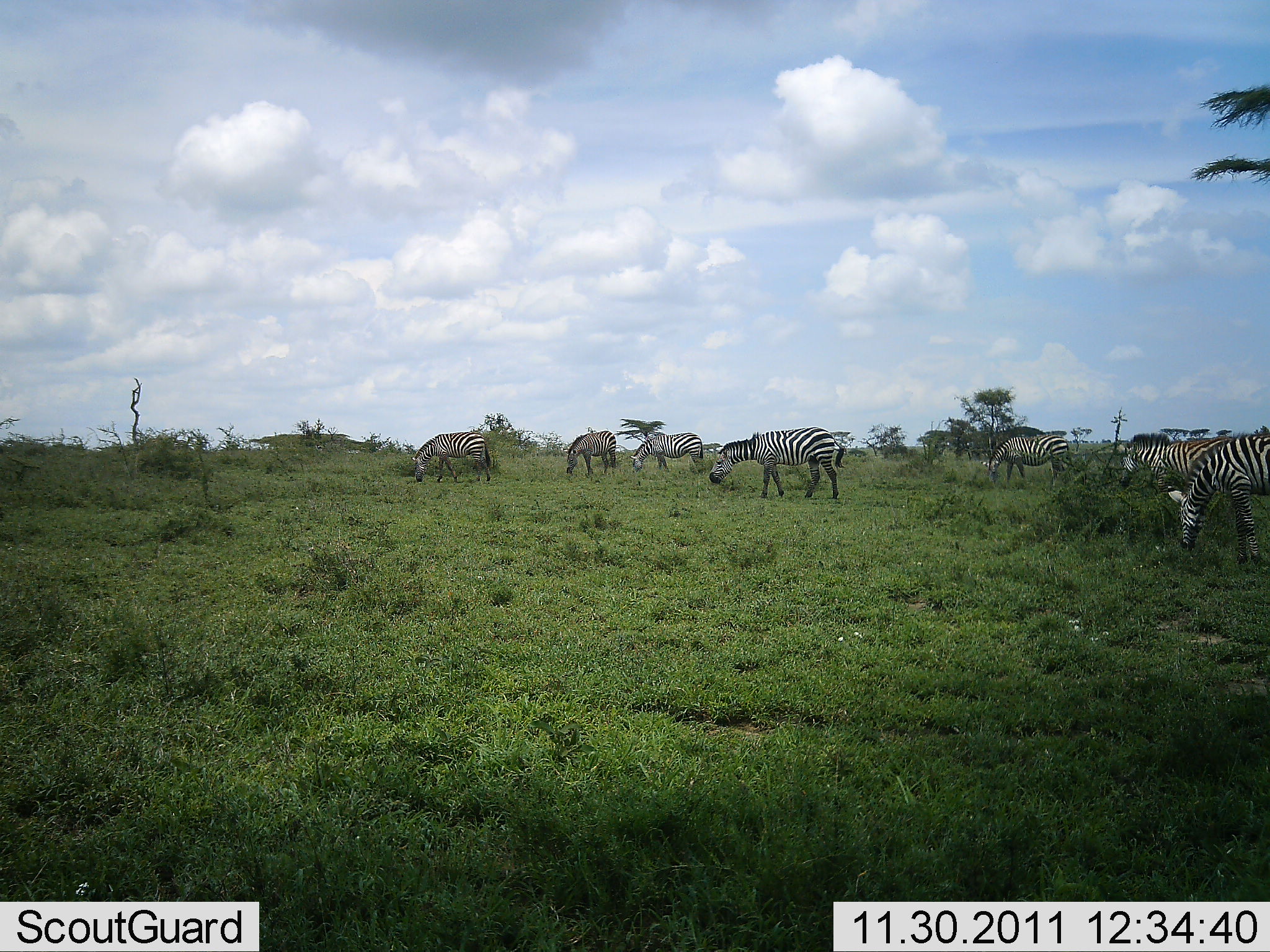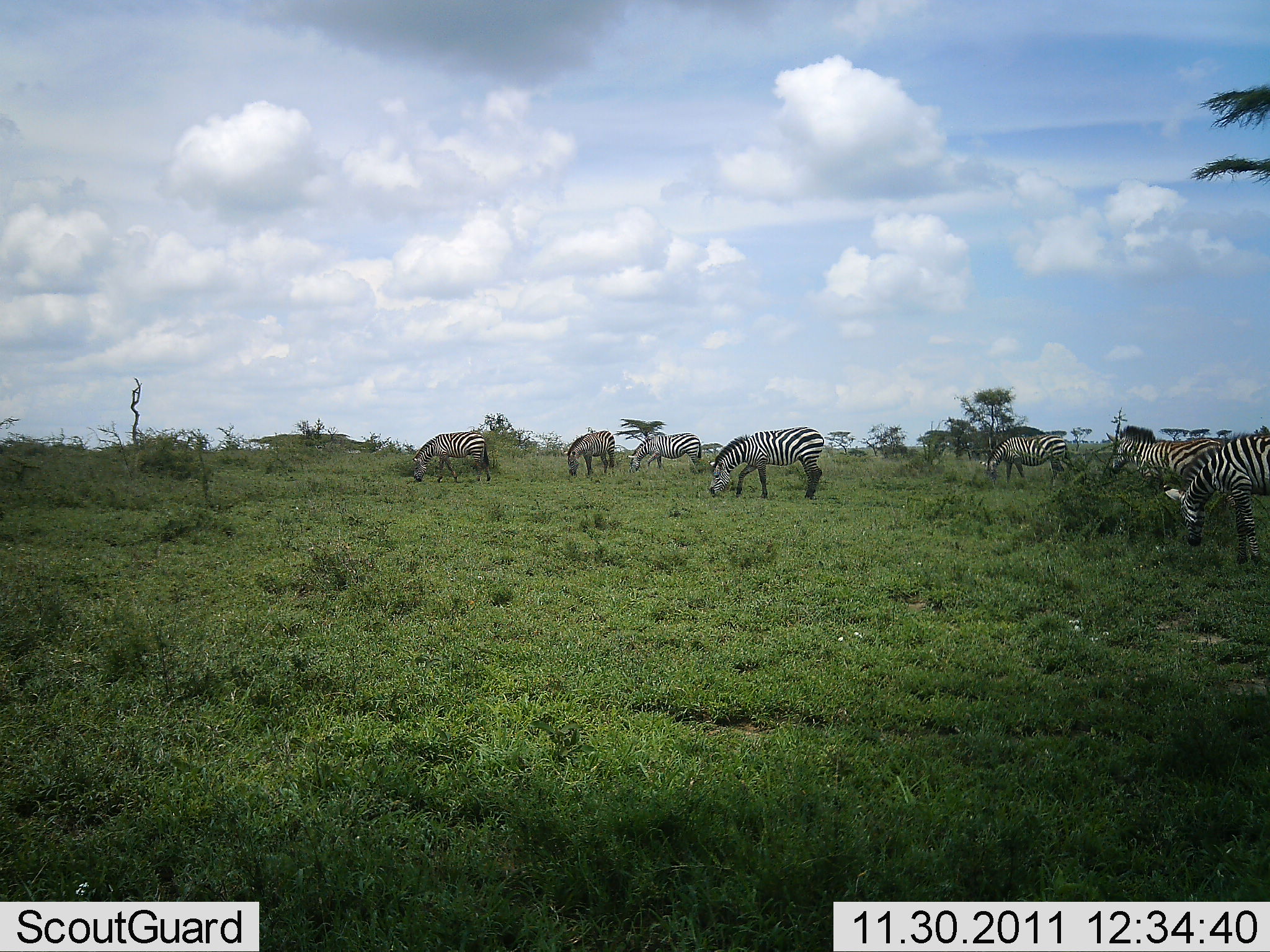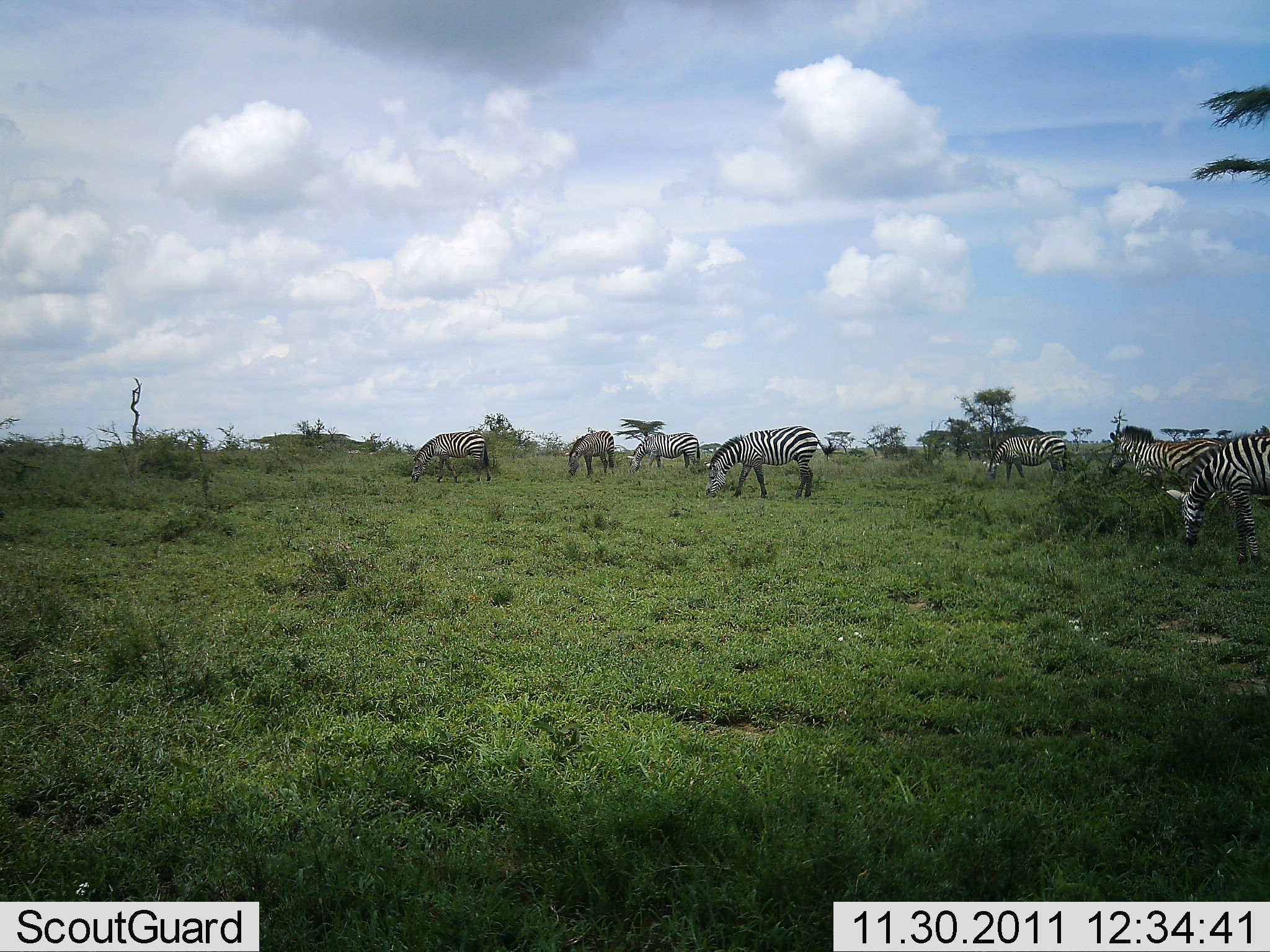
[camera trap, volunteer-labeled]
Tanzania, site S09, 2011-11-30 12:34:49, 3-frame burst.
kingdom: Animalia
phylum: Chordata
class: Mammalia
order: Perissodactyla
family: Equidae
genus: Equus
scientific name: Equus quagga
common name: plains zebra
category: zebra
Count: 7.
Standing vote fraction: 60%.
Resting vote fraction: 7%.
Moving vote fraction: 13%.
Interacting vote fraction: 7%.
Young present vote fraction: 0%.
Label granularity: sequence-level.